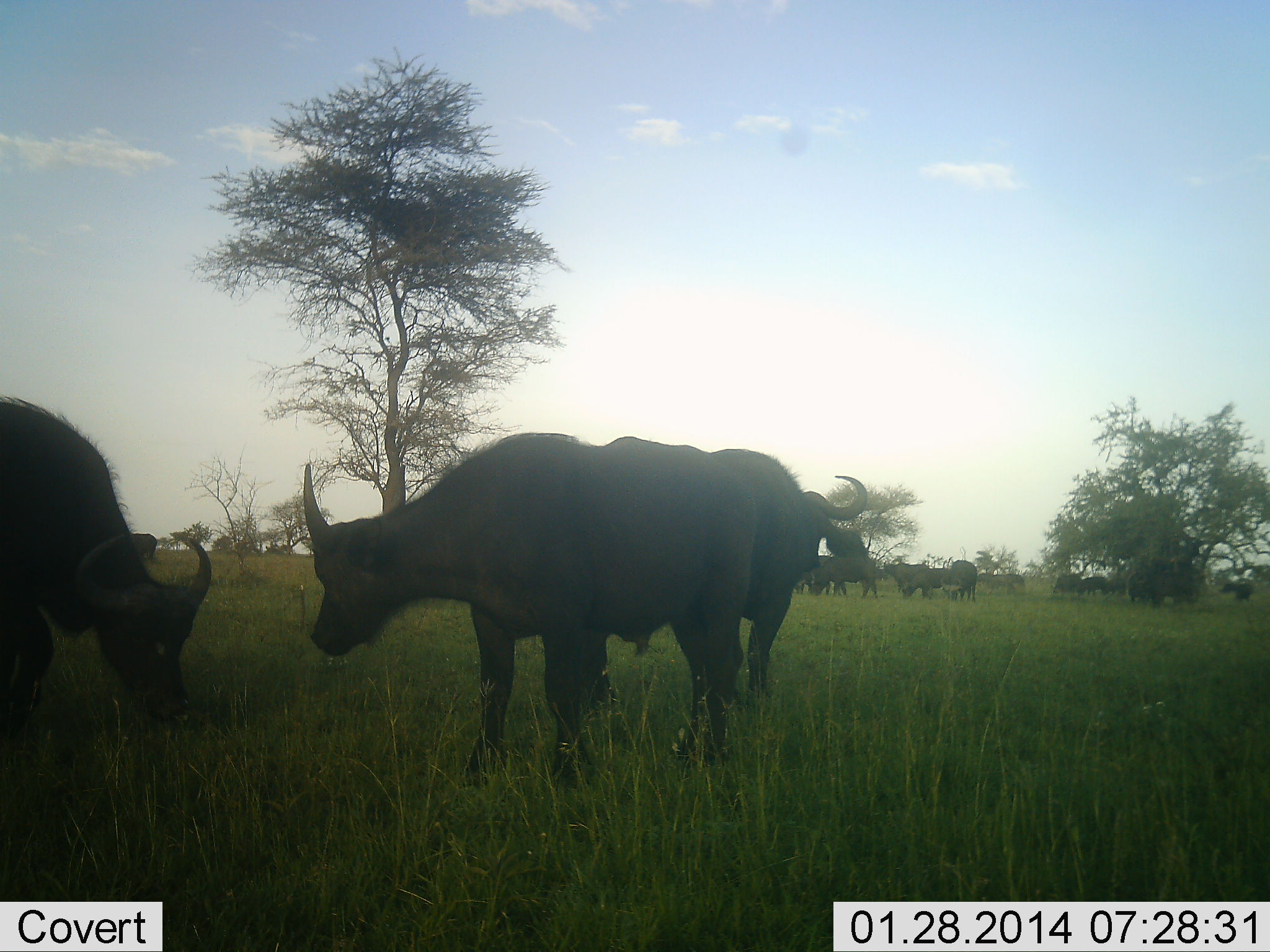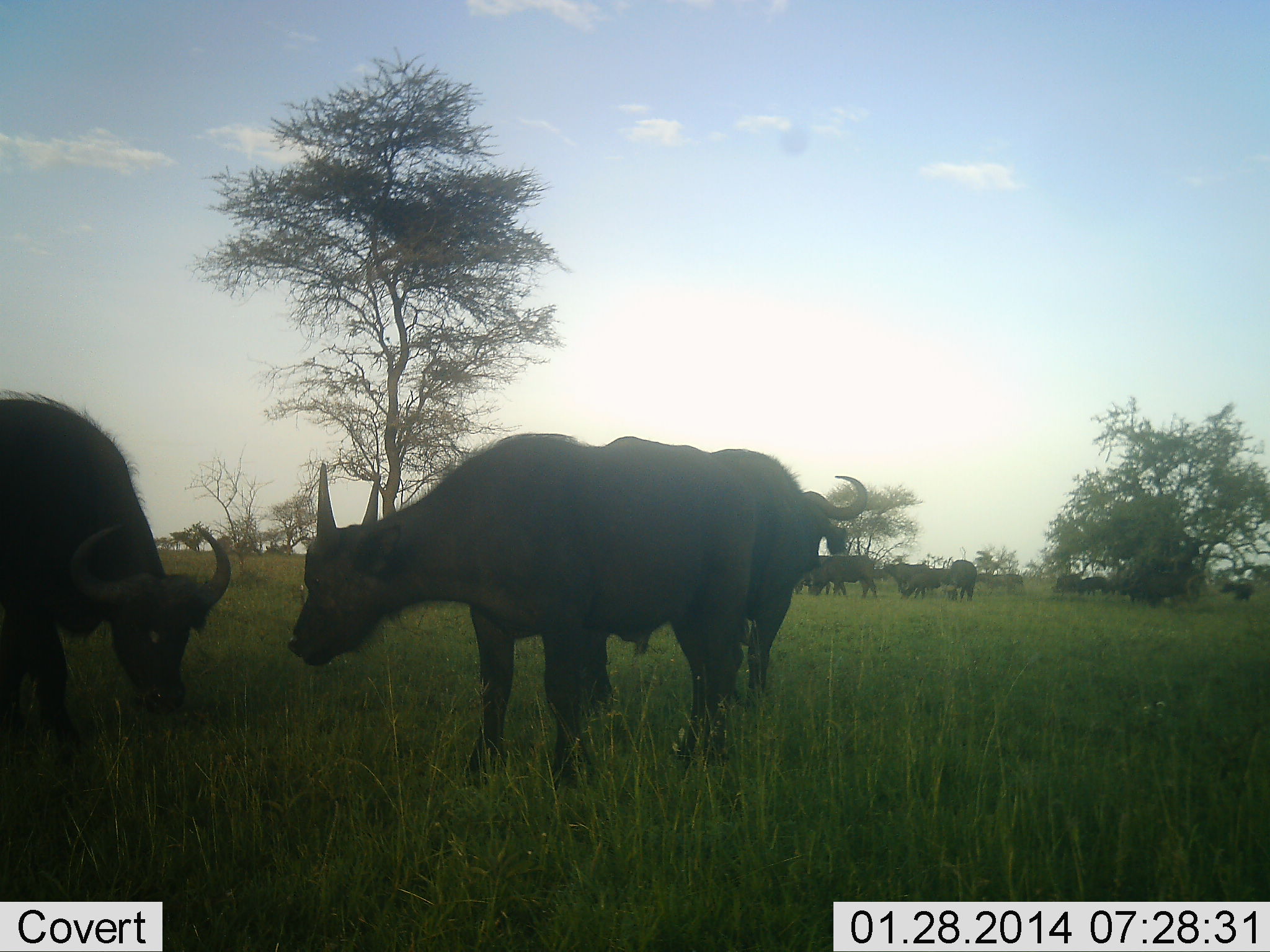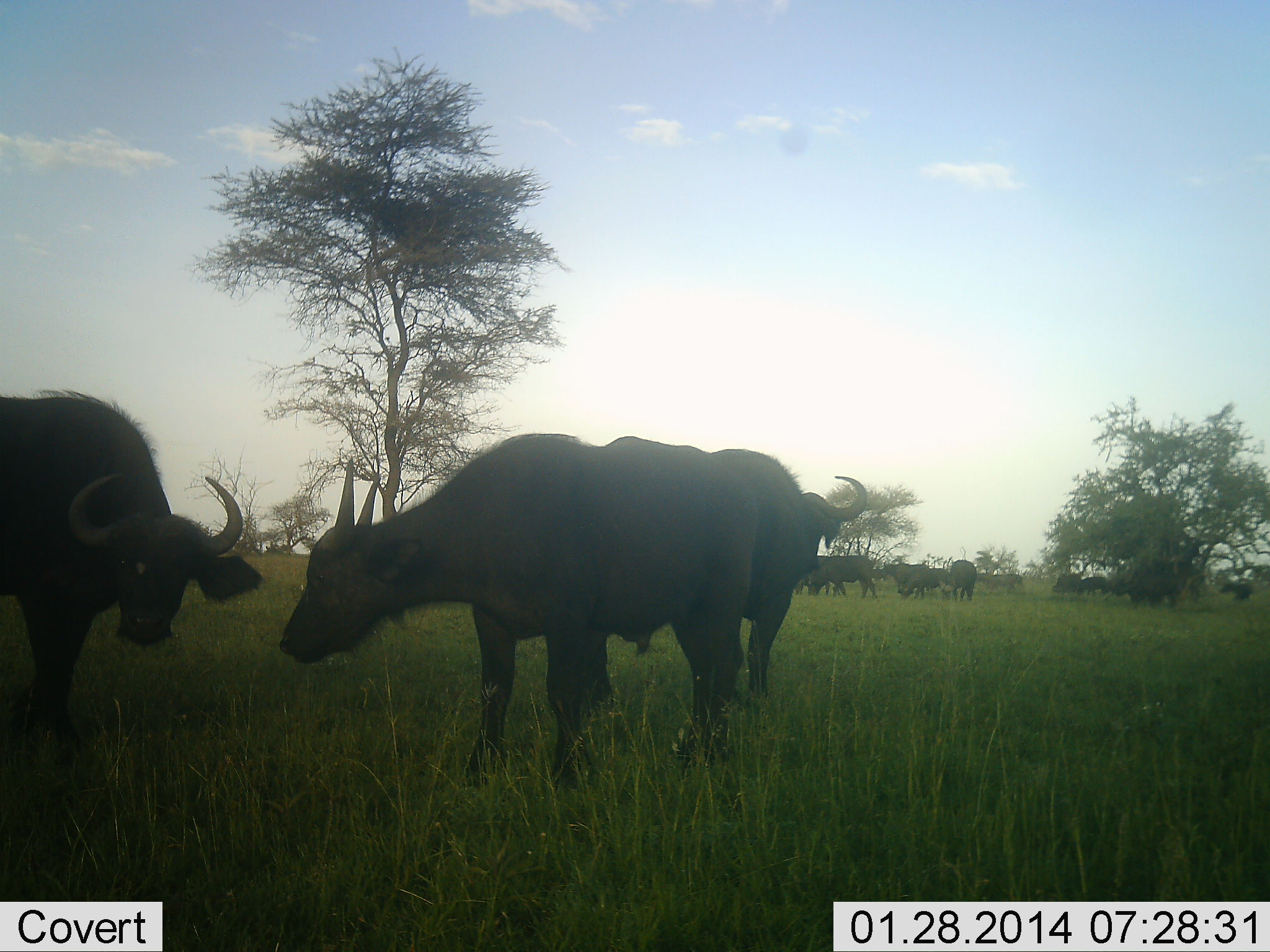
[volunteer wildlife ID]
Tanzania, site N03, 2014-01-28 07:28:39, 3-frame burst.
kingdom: Animalia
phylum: Chordata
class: Mammalia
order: Artiodactyla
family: Bovidae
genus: Syncerus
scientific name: Syncerus caffer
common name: cape buffalo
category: buffalo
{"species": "buffalo (cape buffalo) (Syncerus caffer)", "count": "11-50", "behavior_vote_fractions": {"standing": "70%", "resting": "0%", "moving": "0%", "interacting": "0%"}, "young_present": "0%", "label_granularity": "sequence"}